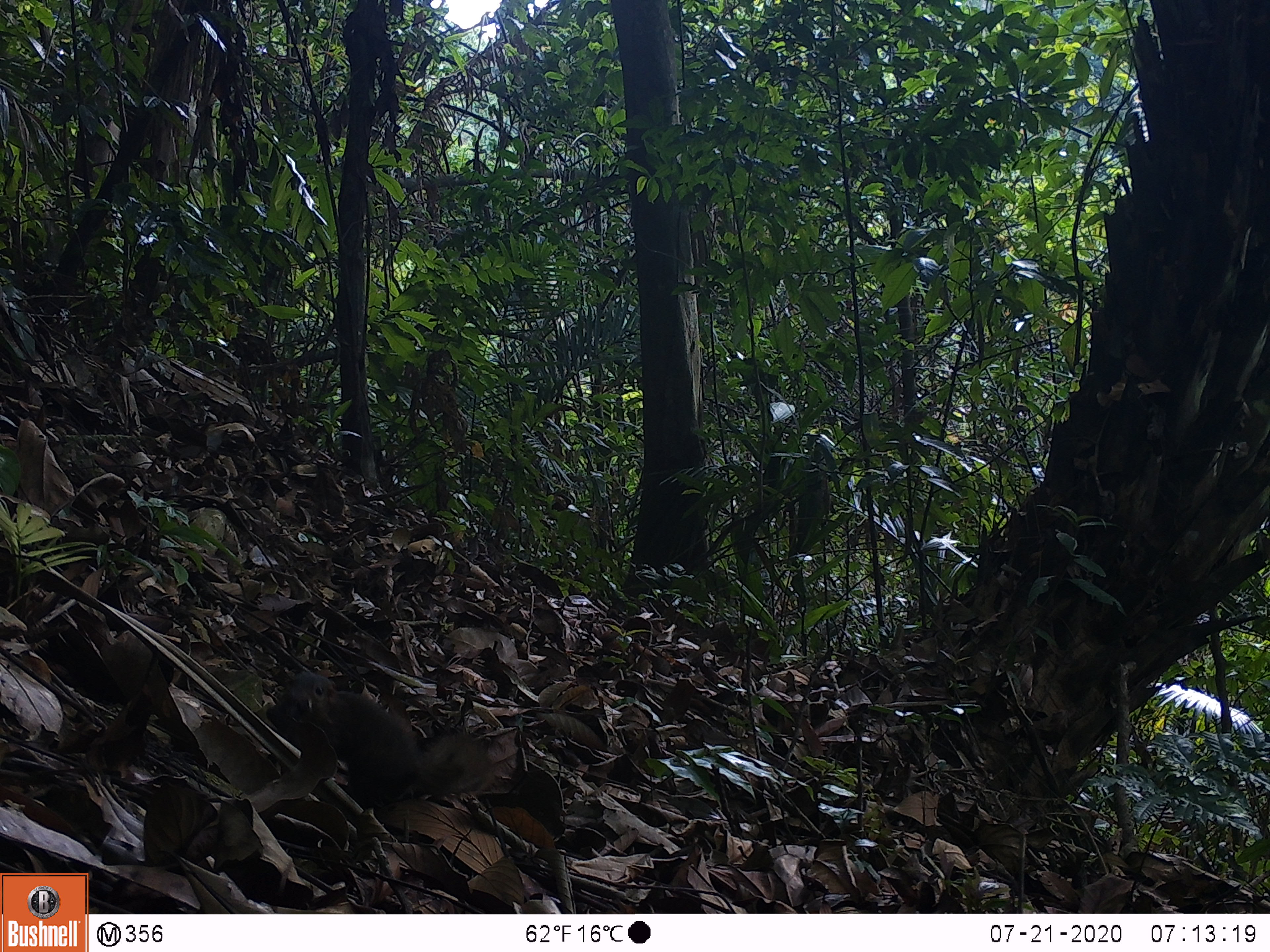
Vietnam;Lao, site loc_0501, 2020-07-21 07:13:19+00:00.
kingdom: Animalia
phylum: Chordata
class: Mammalia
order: Scandentia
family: Tupaiidae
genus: Tupaia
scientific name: Tupaia belangeri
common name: northern treeshrew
Northern treeshrew (Tupaia belangeri). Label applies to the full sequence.